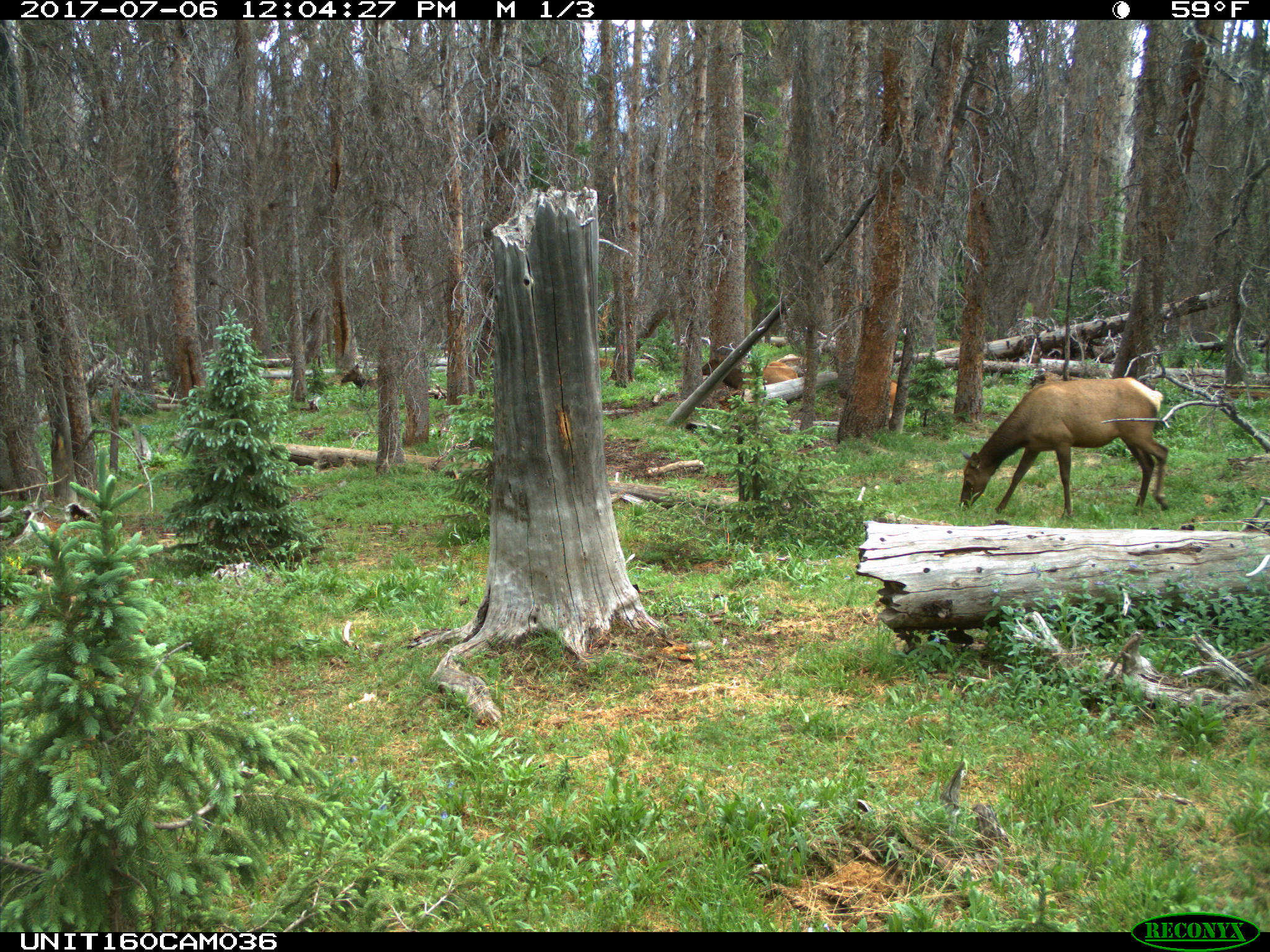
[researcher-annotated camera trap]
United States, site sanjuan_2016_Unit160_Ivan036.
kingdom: Animalia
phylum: Chordata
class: Mammalia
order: Artiodactyla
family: Cervidae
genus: Cervus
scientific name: Cervus elaphus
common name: red deer